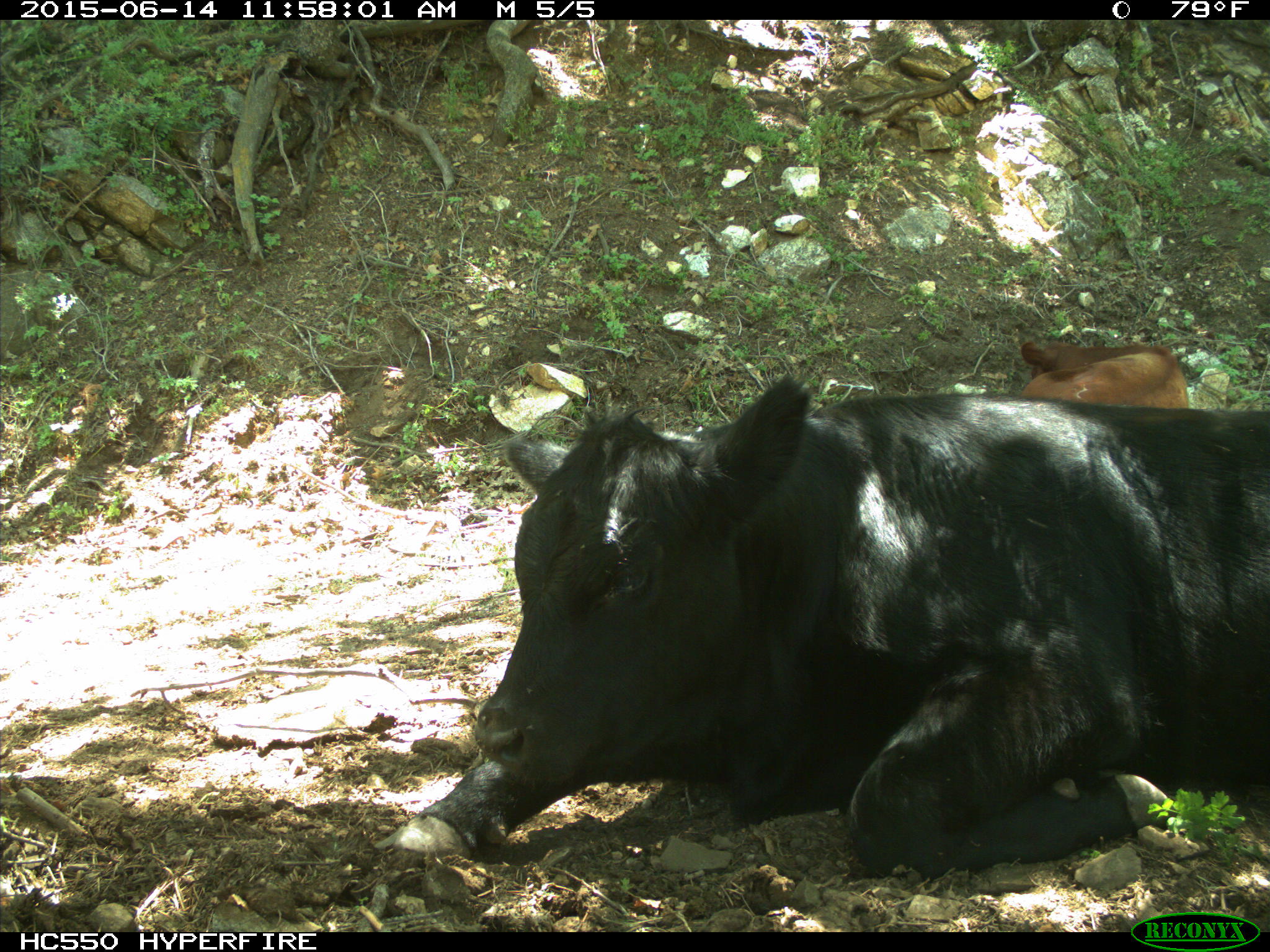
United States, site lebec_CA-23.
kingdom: Animalia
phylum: Chordata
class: Mammalia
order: Artiodactyla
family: Bovidae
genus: Bos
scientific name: Bos taurus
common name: domestic cow